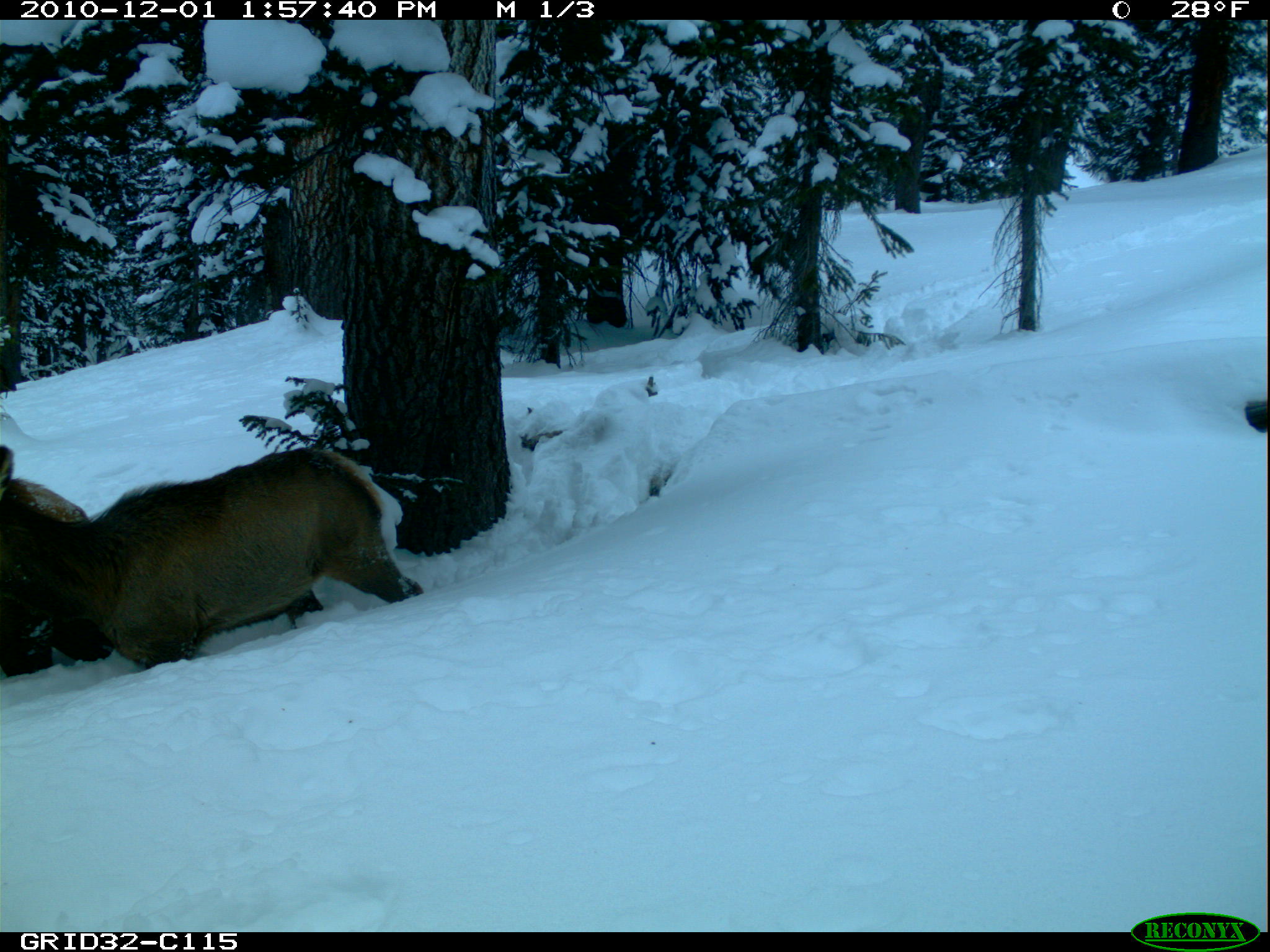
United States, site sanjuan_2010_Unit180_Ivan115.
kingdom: Animalia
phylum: Chordata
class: Mammalia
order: Artiodactyla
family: Cervidae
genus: Cervus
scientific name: Cervus elaphus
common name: red deer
Cervus elaphus (red deer).